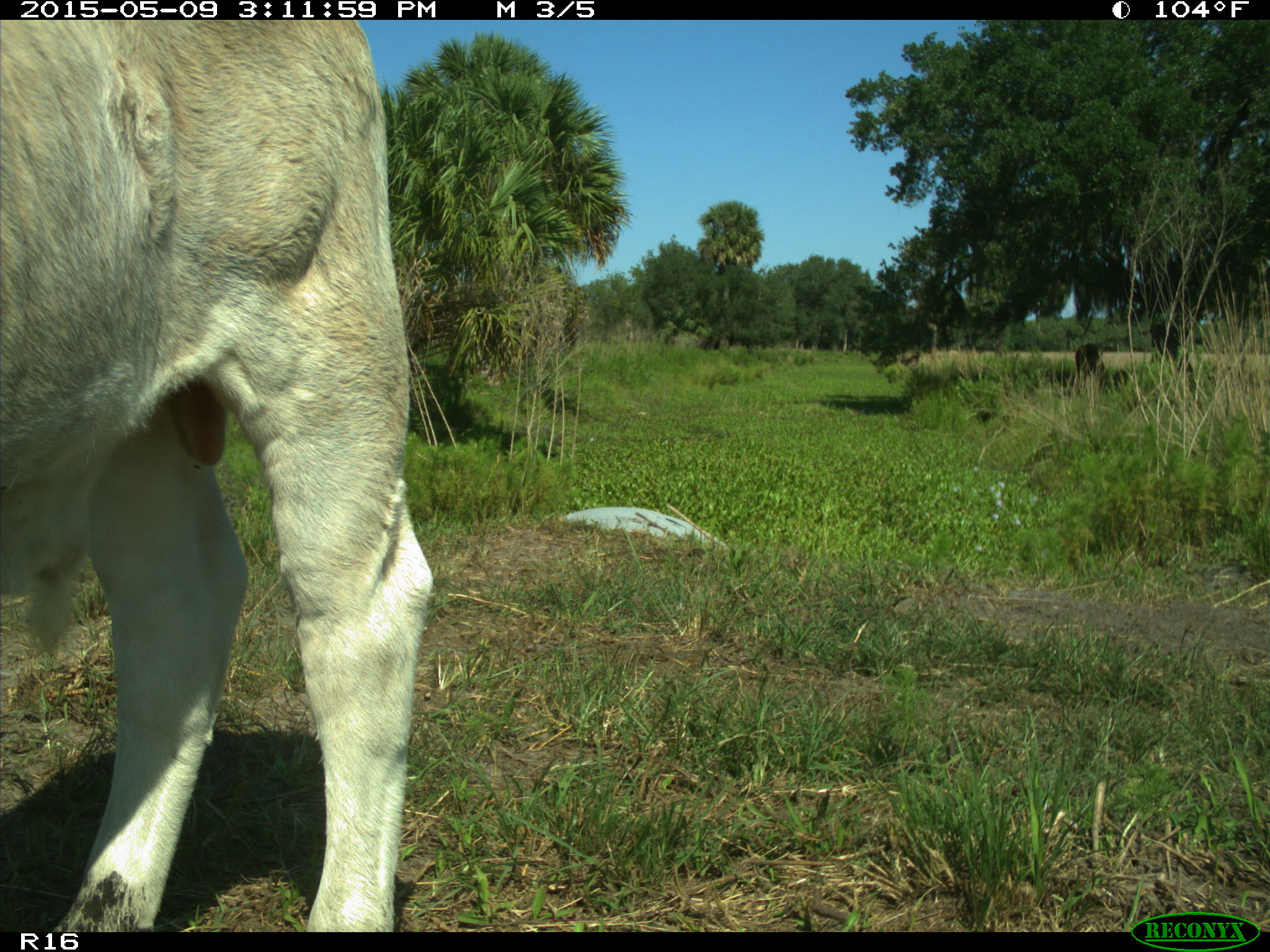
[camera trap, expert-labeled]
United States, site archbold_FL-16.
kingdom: Animalia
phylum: Chordata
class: Mammalia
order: Artiodactyla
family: Bovidae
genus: Bos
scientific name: Bos taurus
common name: domestic cow